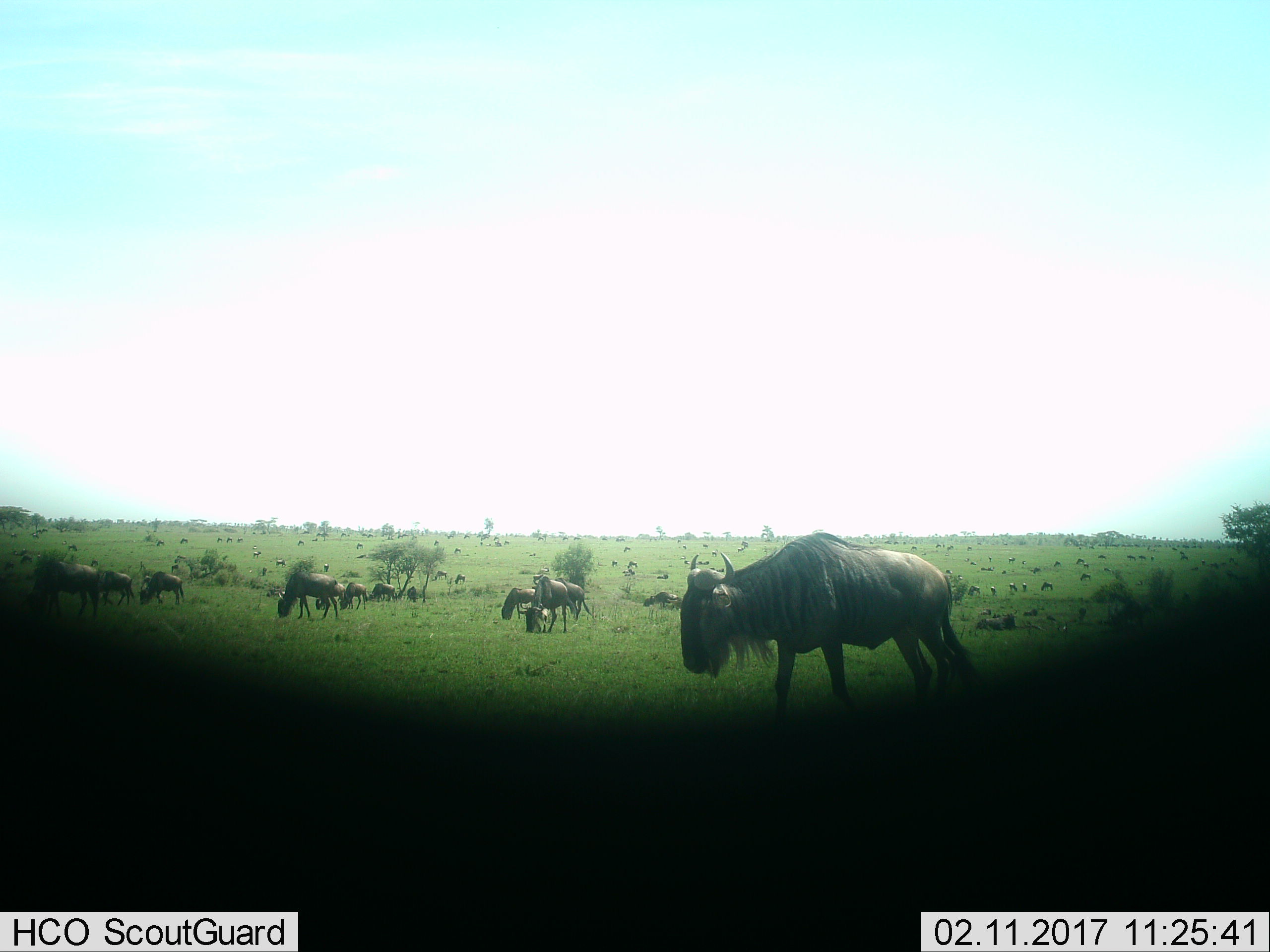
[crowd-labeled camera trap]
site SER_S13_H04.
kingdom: Animalia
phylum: Chordata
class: Mammalia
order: Artiodactyla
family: Bovidae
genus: Connochaetes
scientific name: Connochaetes taurinus taurinus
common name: blue wildebeest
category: wildebeestblue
Wildebeestblue (blue wildebeest) (Connochaetes taurinus taurinus), count 11-50. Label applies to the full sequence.